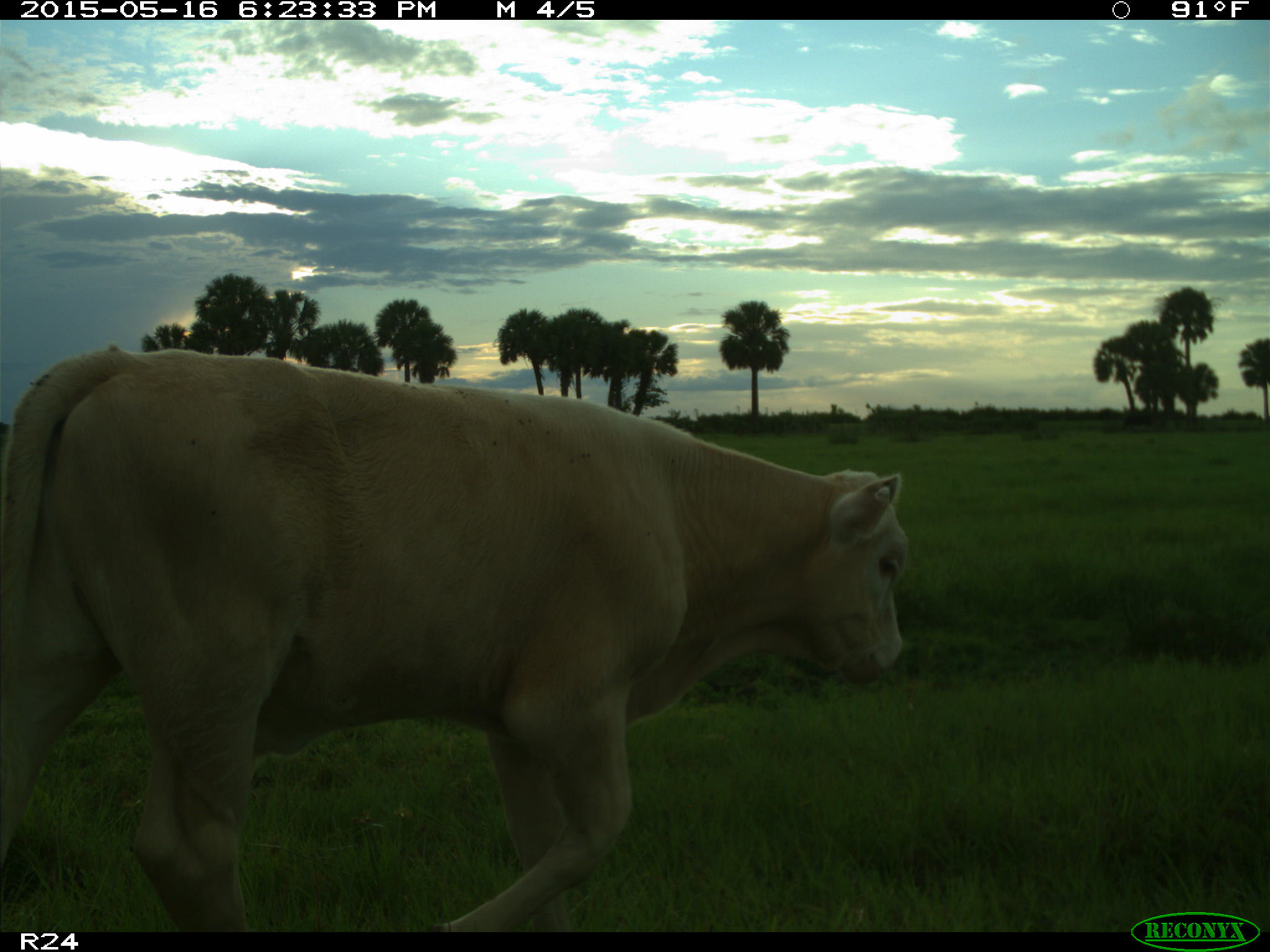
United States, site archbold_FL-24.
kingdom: Animalia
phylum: Chordata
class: Mammalia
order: Artiodactyla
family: Bovidae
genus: Bos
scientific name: Bos taurus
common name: domestic cow